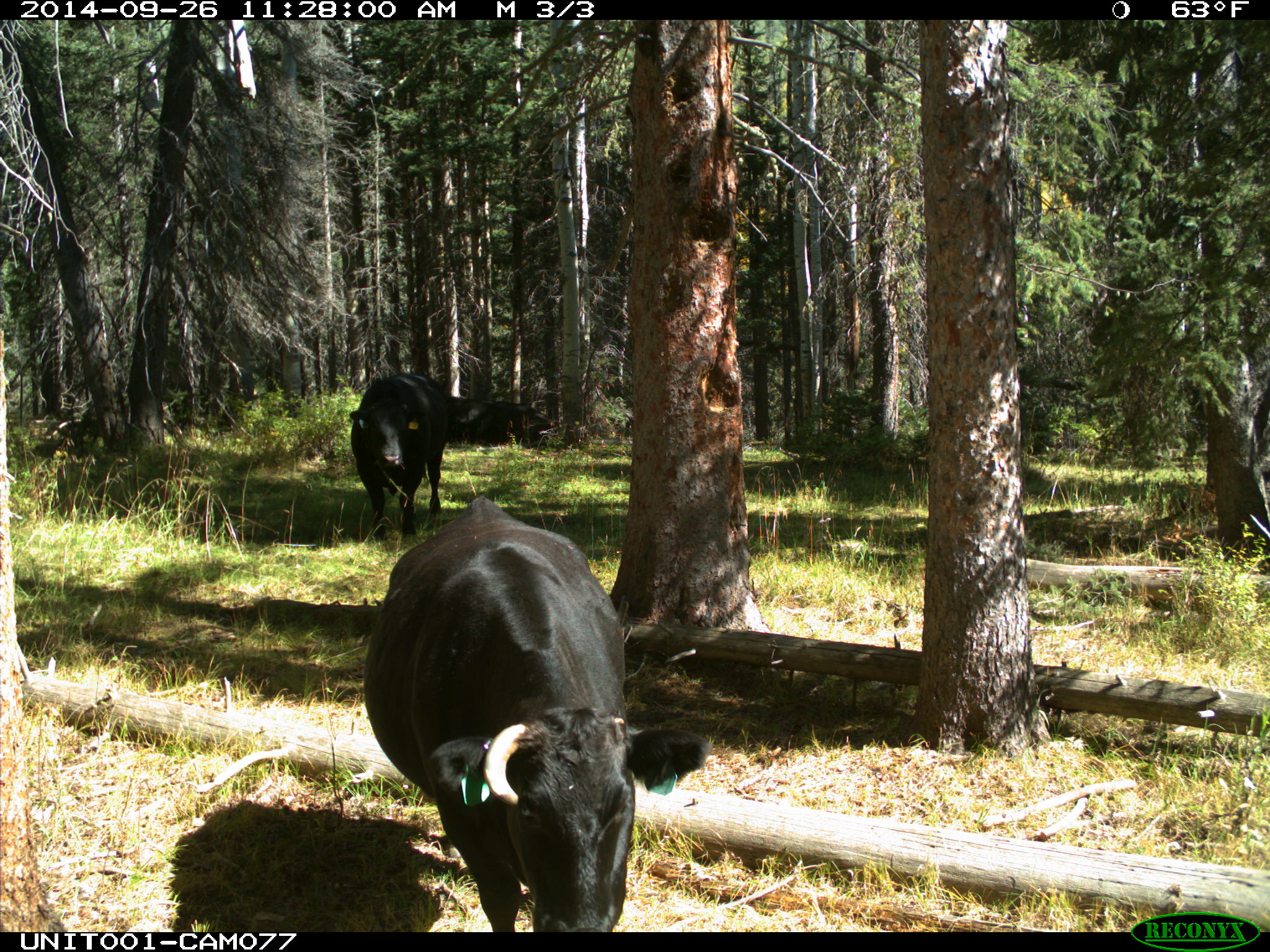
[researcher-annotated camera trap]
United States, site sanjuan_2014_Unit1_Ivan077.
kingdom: Animalia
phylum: Chordata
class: Mammalia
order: Artiodactyla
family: Bovidae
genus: Bos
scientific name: Bos taurus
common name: domestic cow